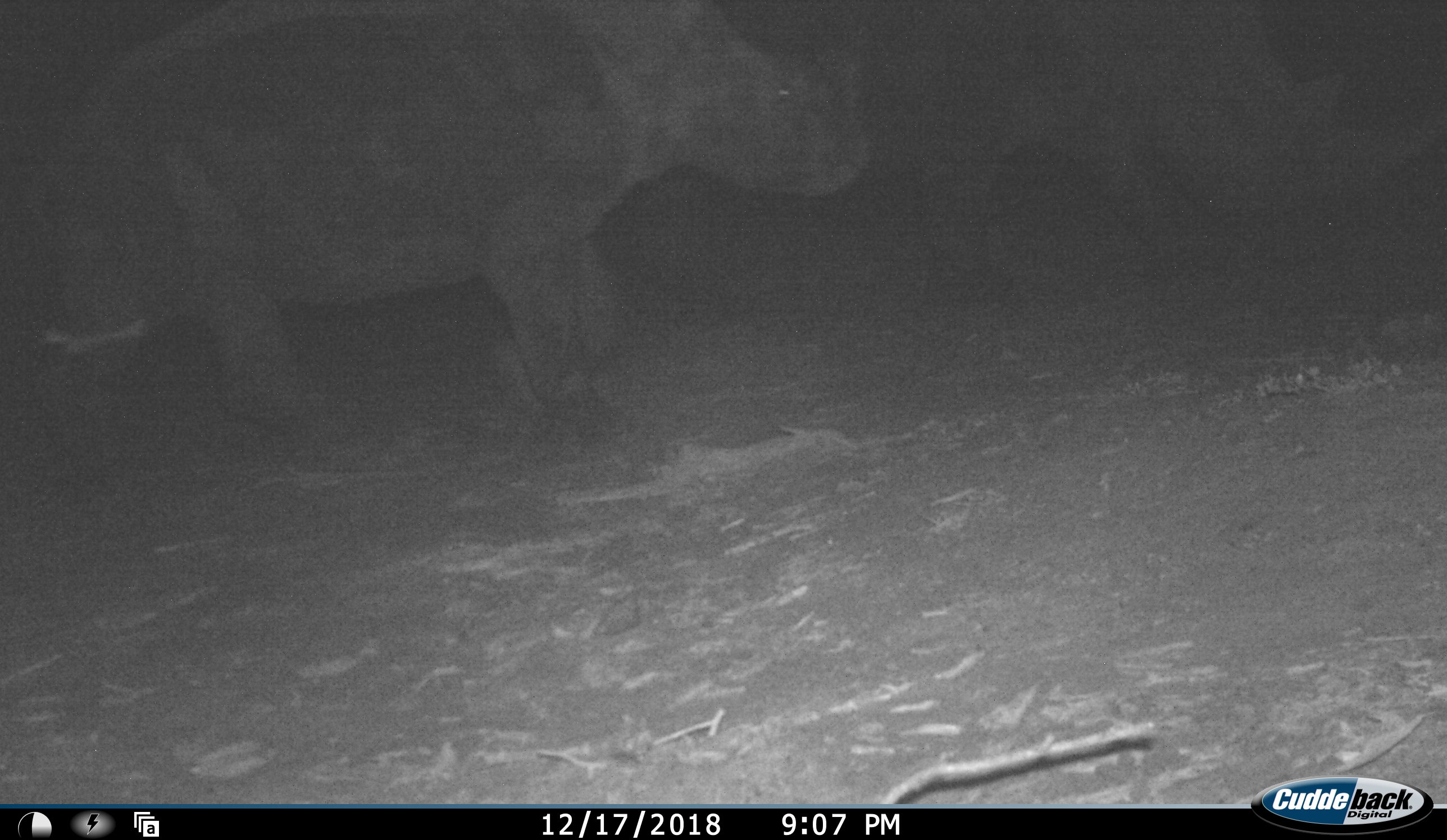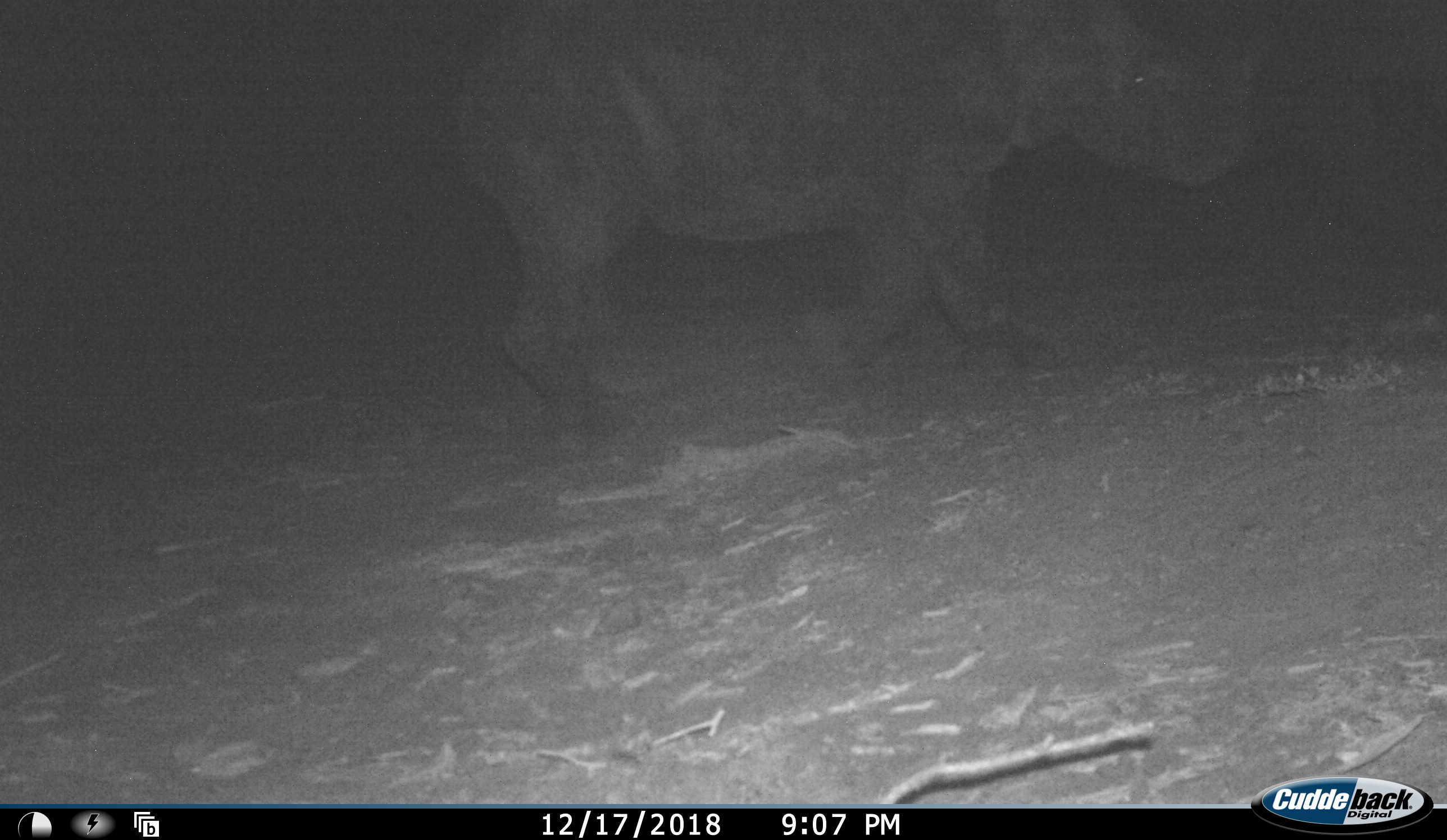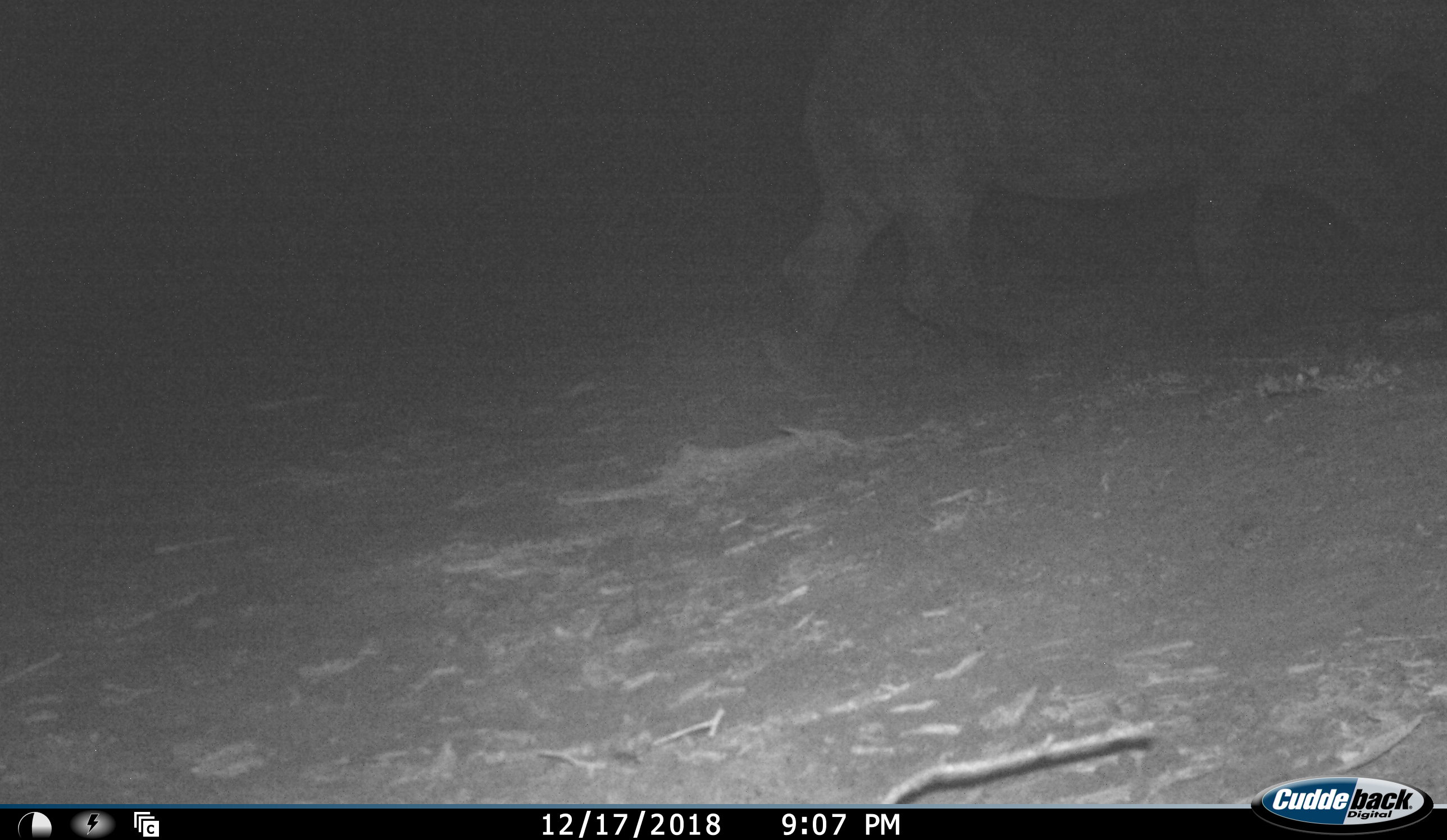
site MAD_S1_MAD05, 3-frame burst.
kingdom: Animalia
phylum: Chordata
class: Mammalia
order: Perissodactyla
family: Rhinocerotidae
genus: Ceratotherium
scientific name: Ceratotherium simum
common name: white rhinoceros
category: rhinoceroswhite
Rhinoceroswhite (white rhinoceros) (Ceratotherium simum), count 2. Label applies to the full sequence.